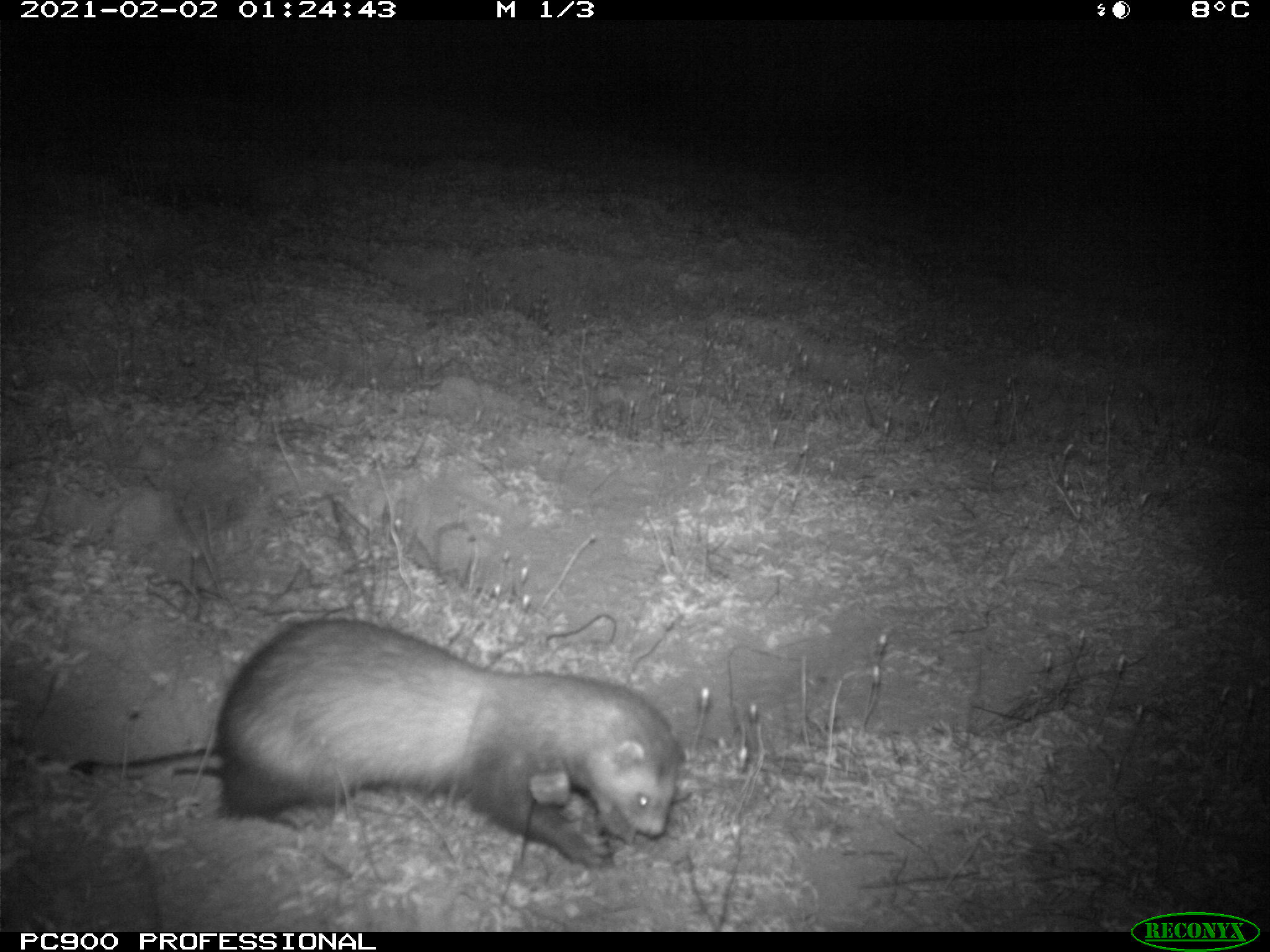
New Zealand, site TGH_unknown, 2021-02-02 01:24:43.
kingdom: Animalia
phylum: Chordata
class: Mammalia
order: Carnivora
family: Mustelidae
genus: Mustela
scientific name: Mustela furo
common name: ferret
Ferret (Mustela furo).